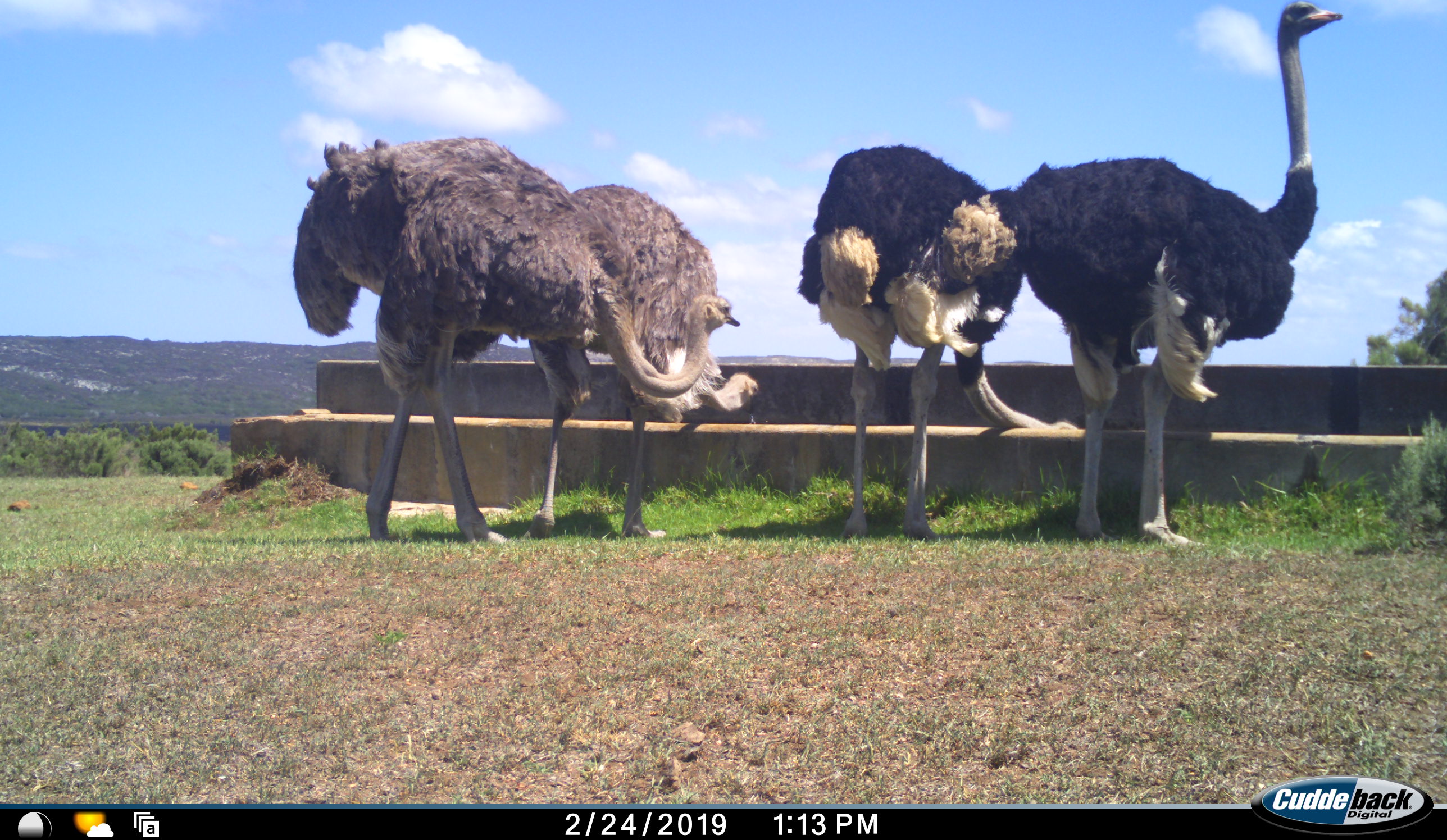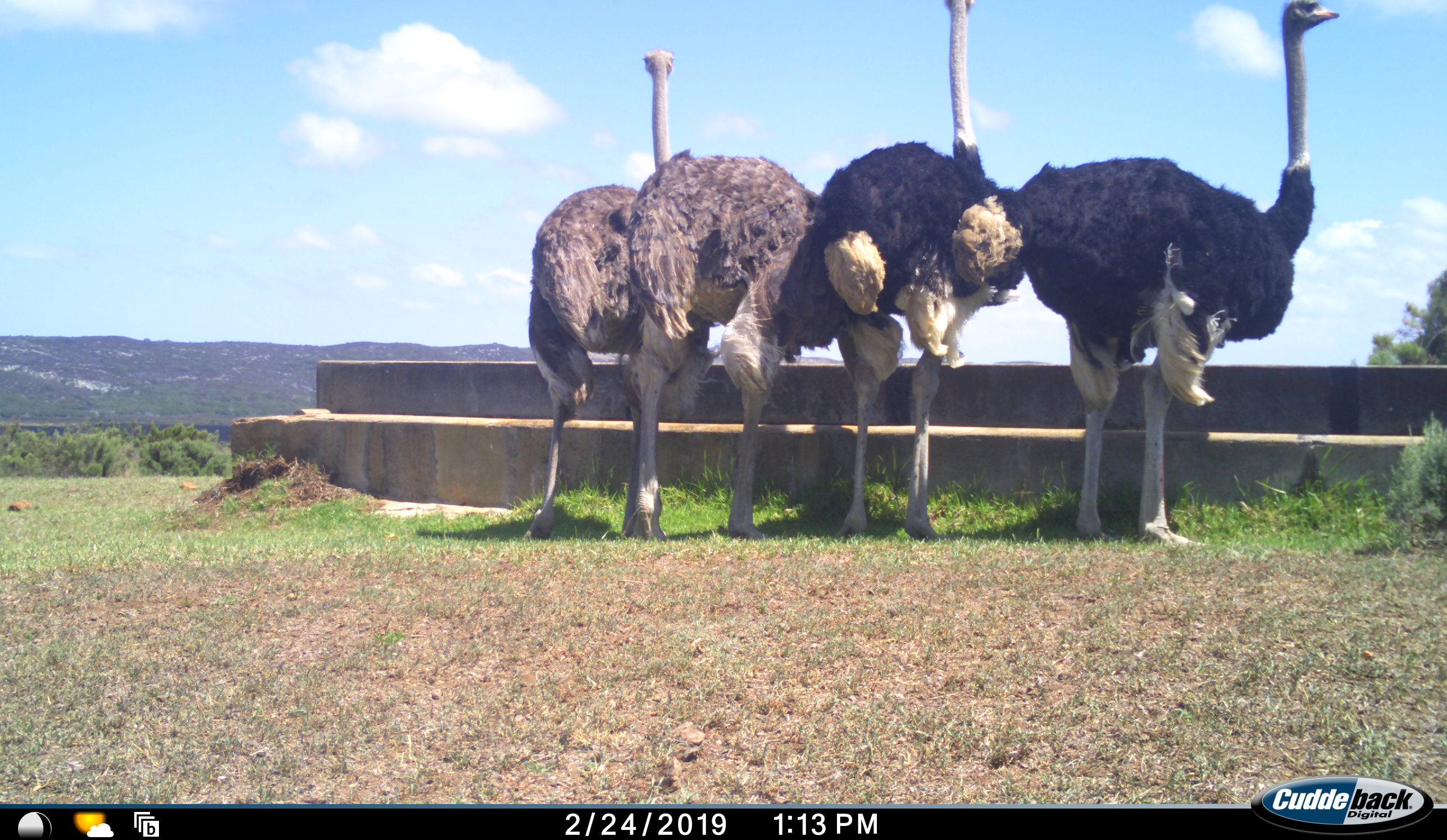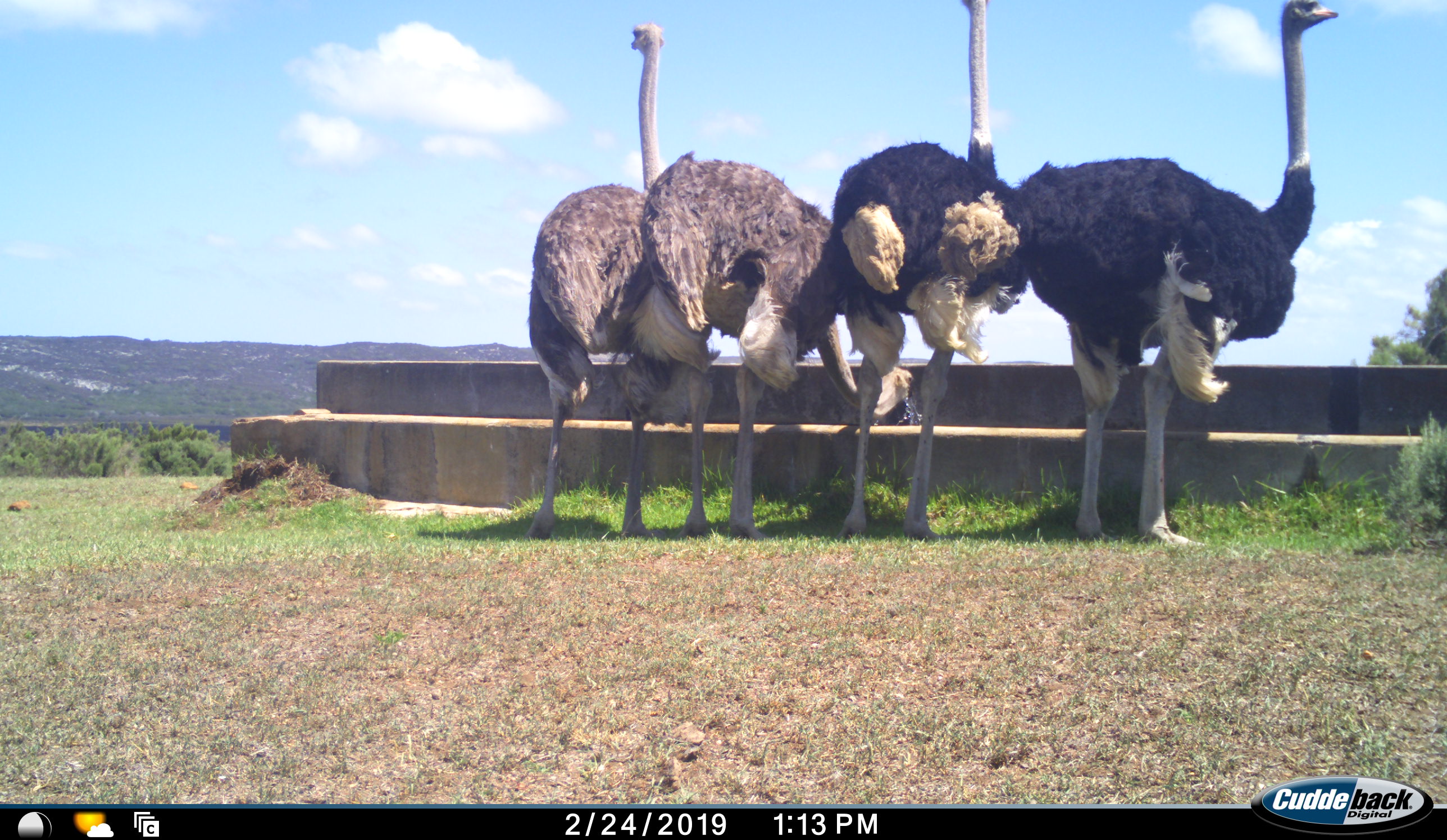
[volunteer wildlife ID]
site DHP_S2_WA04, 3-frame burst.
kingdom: Animalia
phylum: Chordata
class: Aves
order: Struthioniformes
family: Struthionidae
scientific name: Struthionidae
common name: ostrich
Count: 4.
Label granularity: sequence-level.